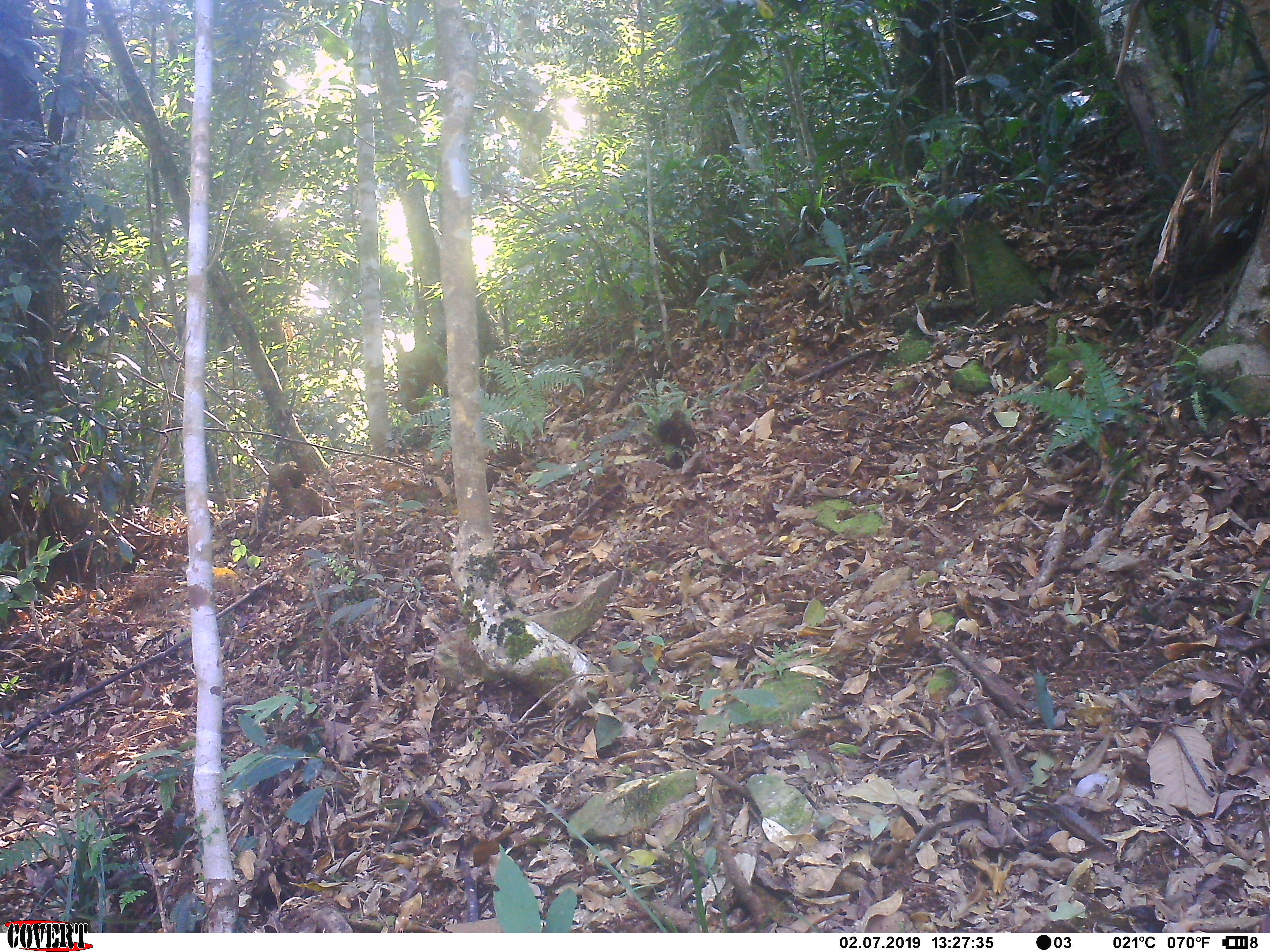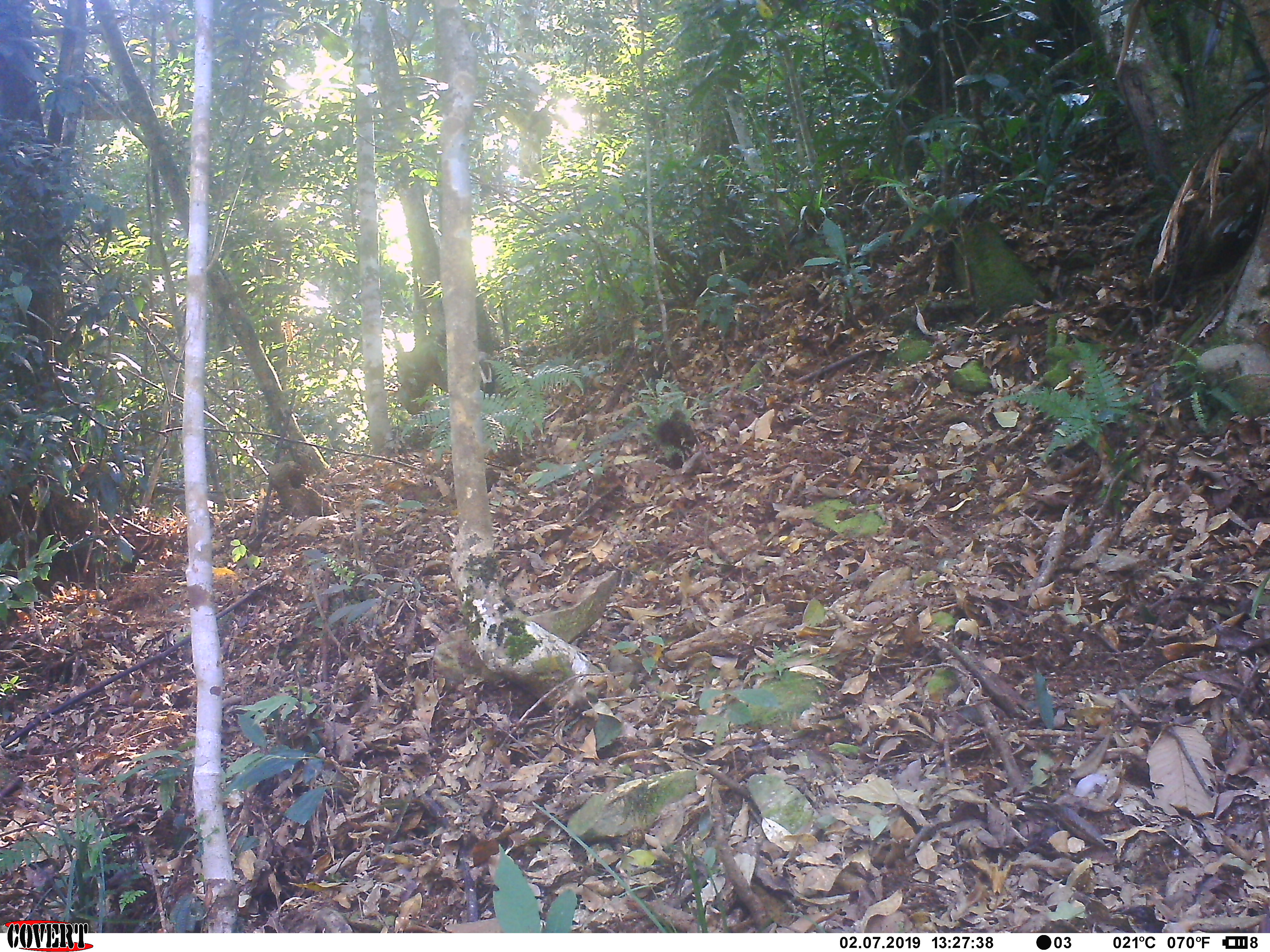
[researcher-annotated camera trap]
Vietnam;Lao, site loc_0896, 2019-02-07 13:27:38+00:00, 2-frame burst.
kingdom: Animalia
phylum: Chordata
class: Mammalia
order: Artiodactyla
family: Cervidae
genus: Muntiacus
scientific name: Muntiacus rooseveltorum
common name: roosevelt's muntjac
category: roosevelts muntjac group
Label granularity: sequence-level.